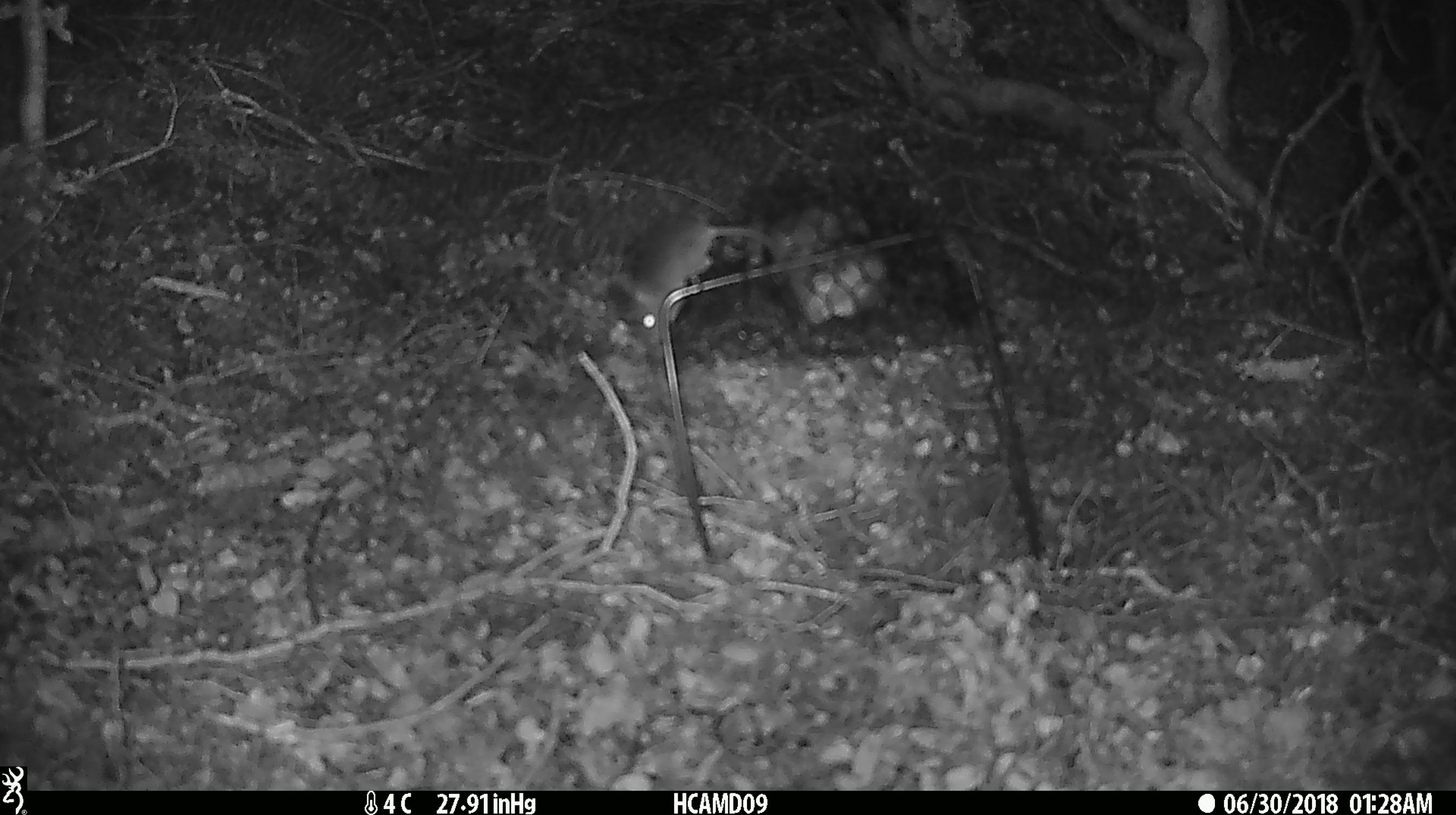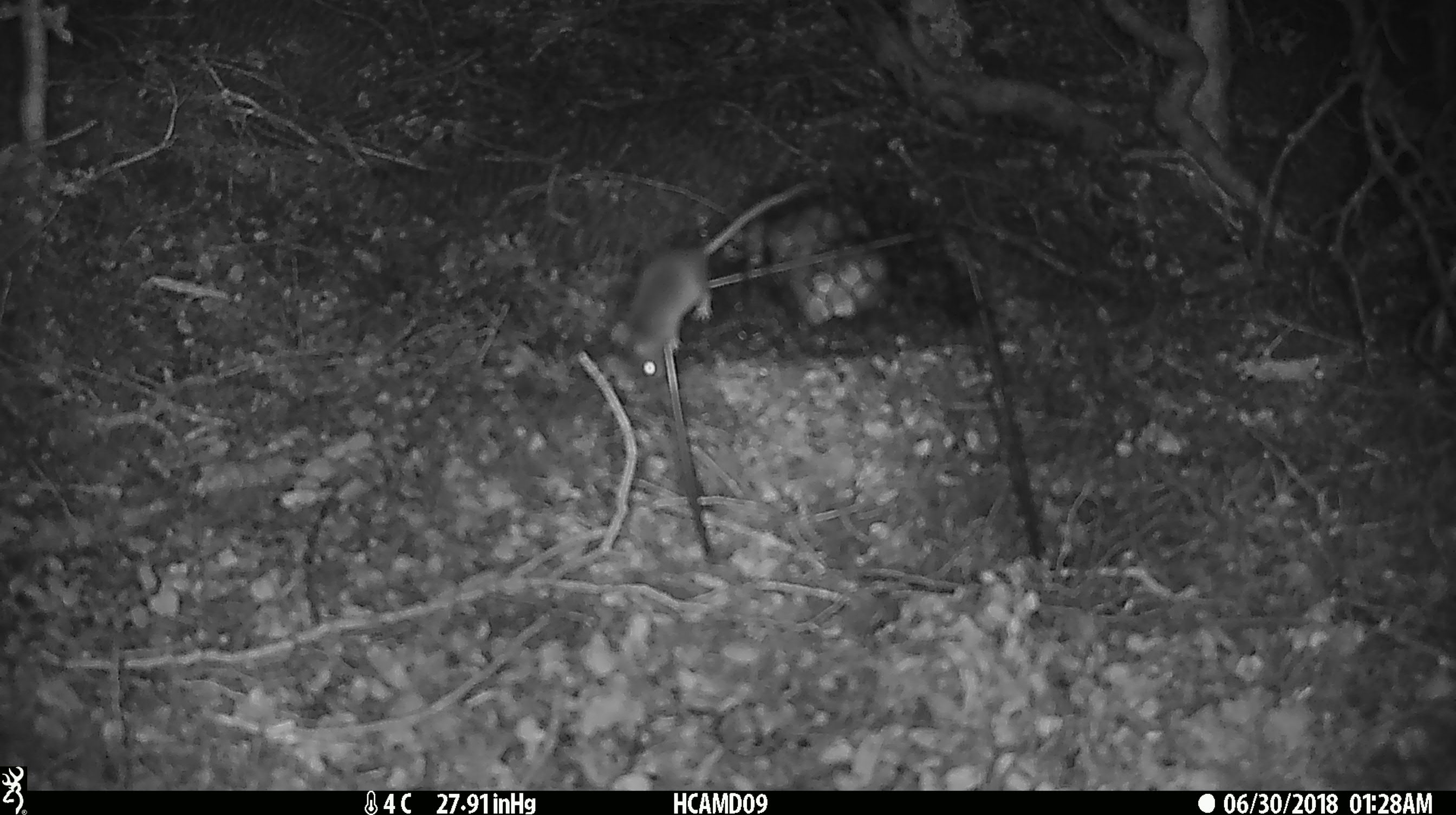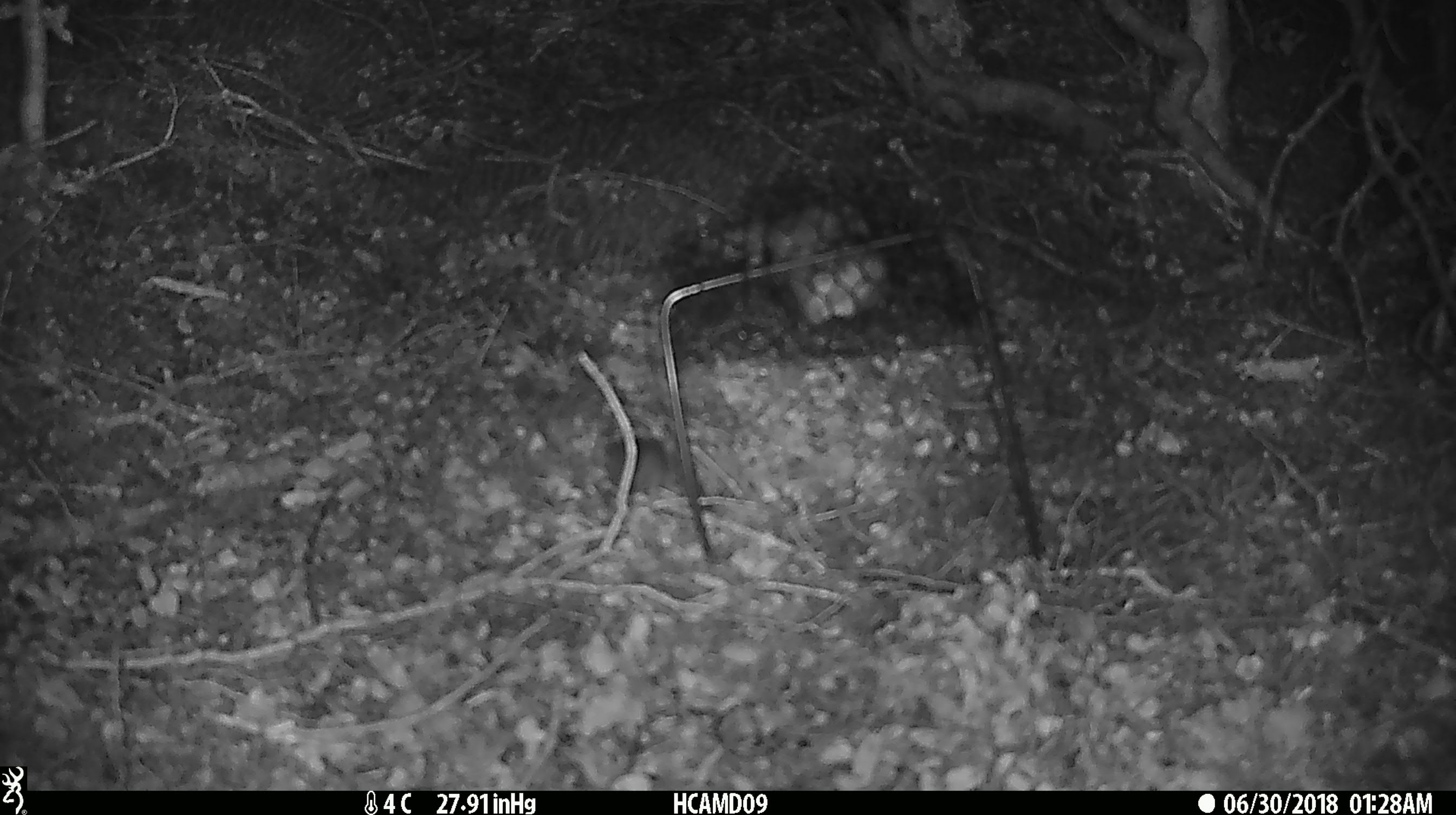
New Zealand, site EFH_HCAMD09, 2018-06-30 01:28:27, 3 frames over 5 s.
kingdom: Animalia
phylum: Chordata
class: Mammalia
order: Rodentia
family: Muridae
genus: Mus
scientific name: Mus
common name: mouse